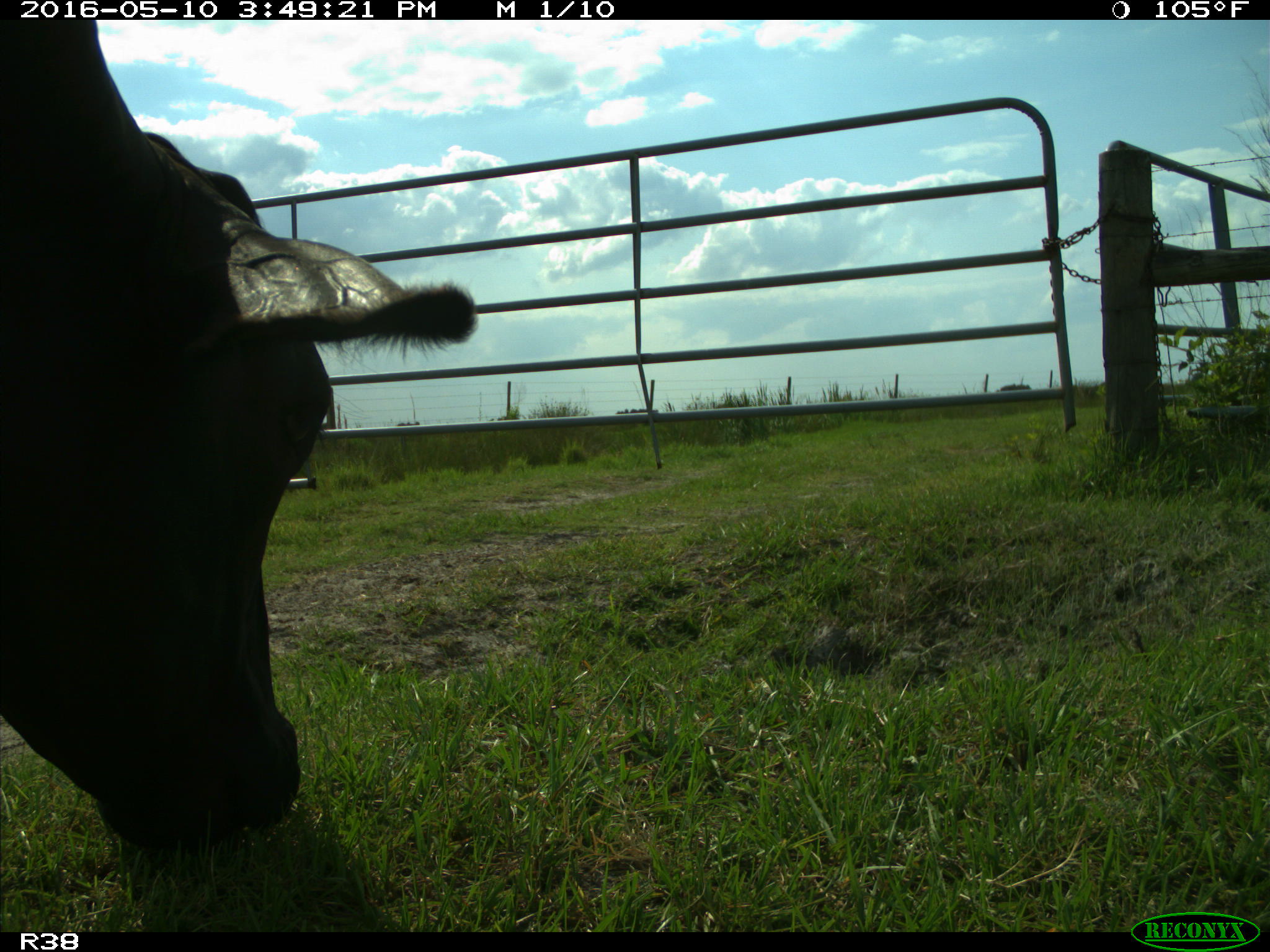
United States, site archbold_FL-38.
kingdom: Animalia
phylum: Chordata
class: Mammalia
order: Artiodactyla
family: Bovidae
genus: Bos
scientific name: Bos taurus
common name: domestic cow